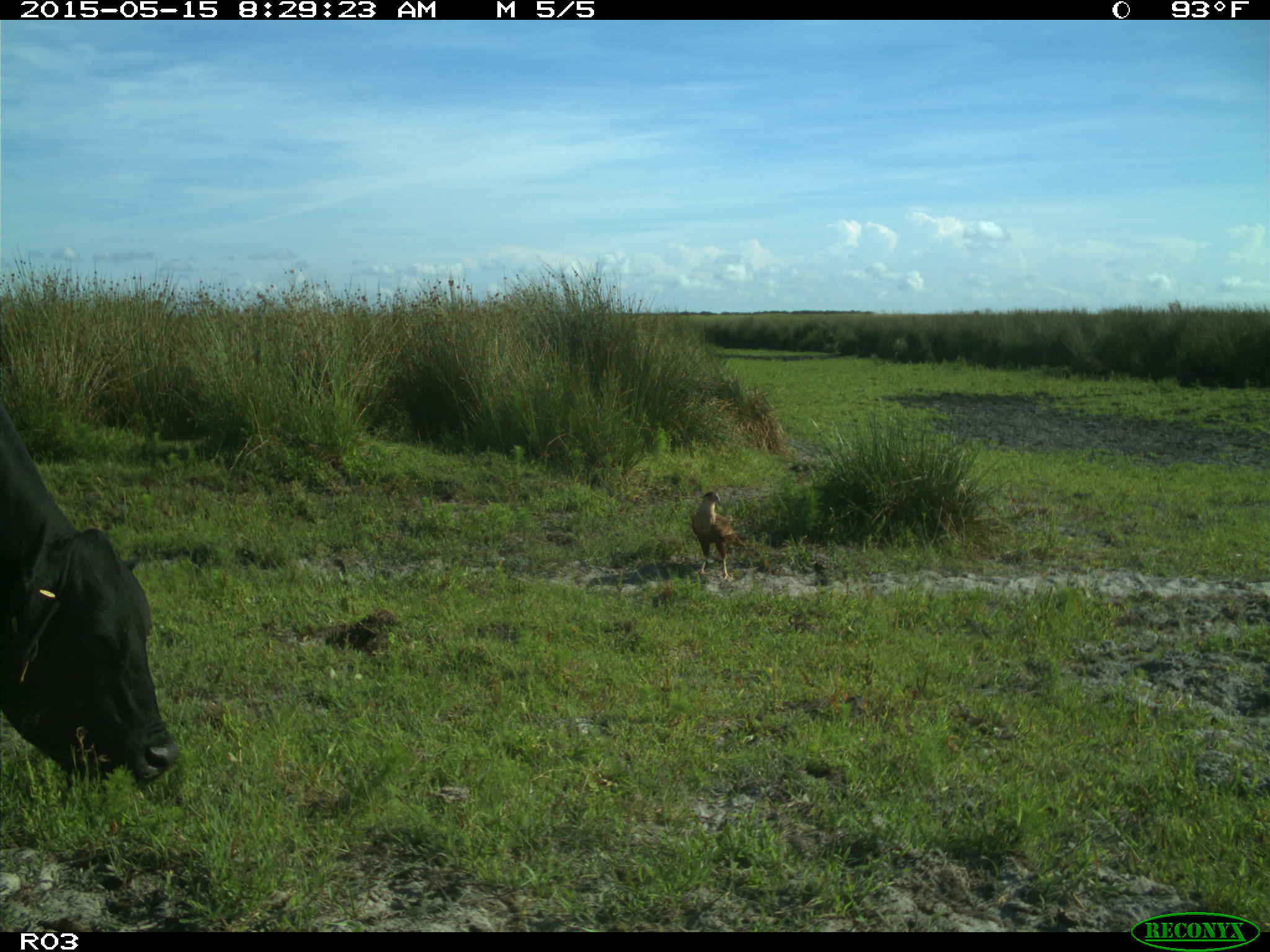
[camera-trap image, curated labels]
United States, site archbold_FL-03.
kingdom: Animalia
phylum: Chordata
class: Mammalia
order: Artiodactyla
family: Bovidae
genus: Bos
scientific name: Bos taurus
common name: domestic cow